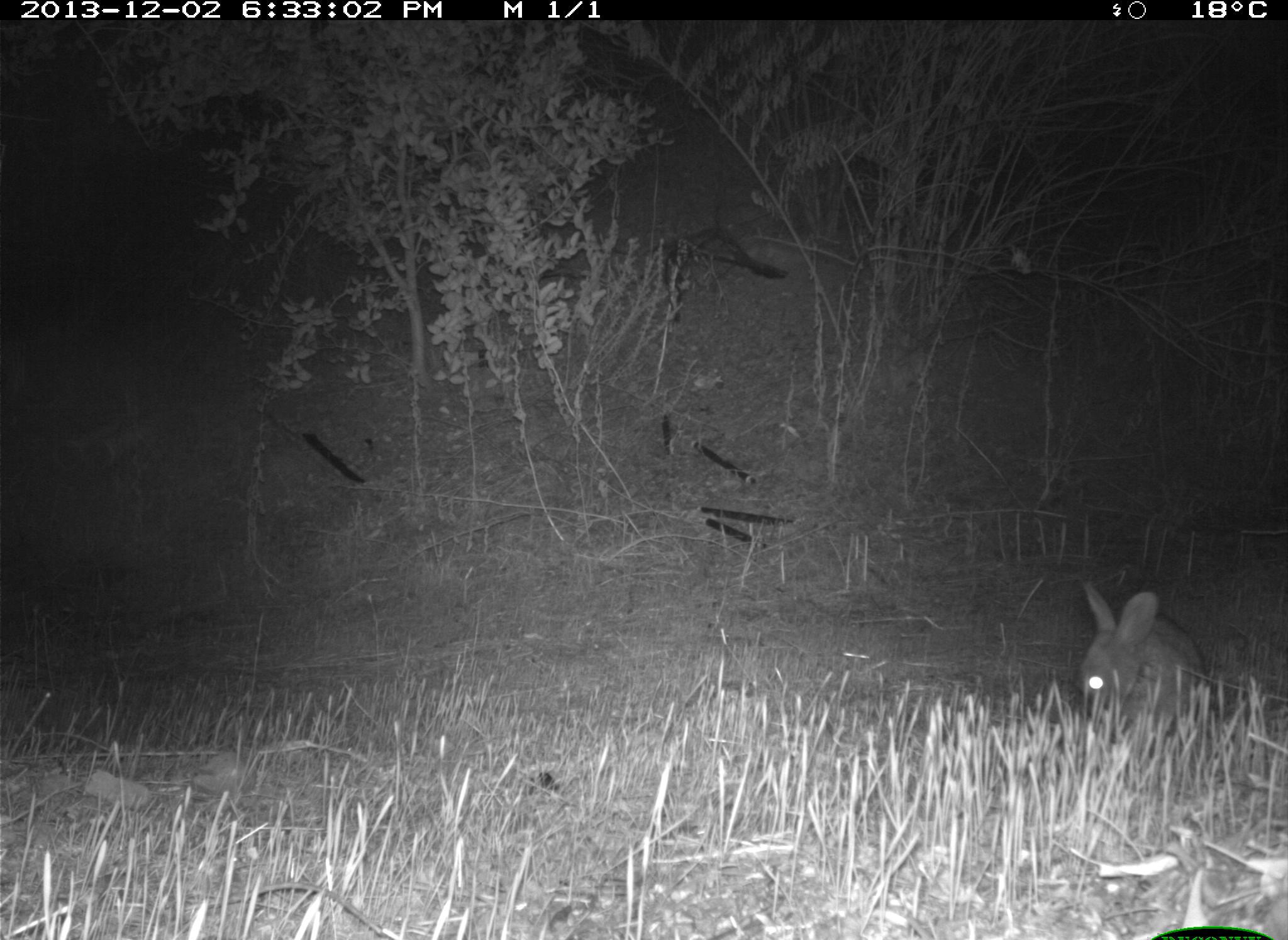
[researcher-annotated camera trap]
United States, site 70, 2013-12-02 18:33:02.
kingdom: Animalia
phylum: Chordata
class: Mammalia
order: Lagomorpha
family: Leporidae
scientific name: Leporidae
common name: rabbits and hares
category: rabbit